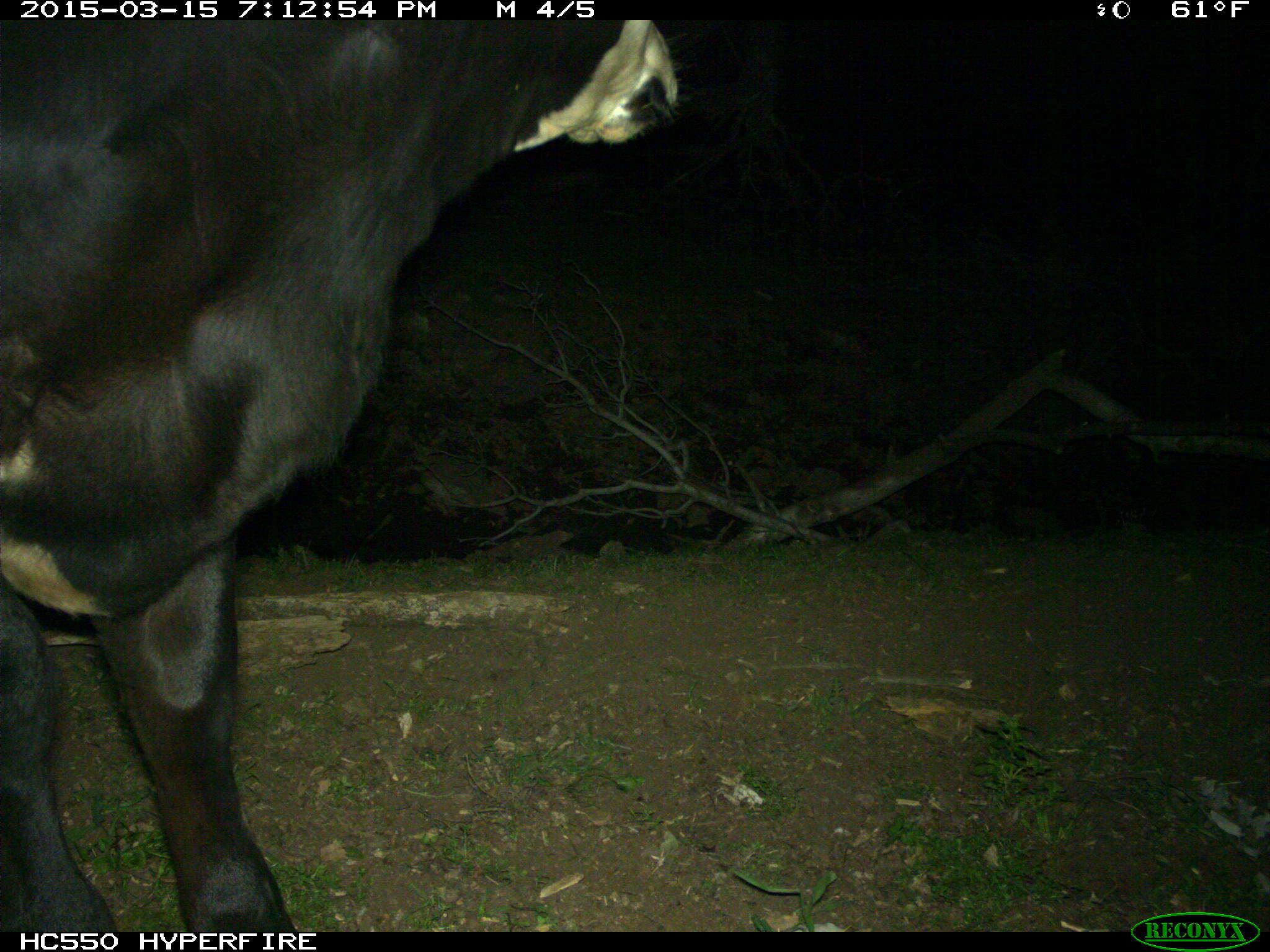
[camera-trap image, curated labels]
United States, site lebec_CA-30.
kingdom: Animalia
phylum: Chordata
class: Mammalia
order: Artiodactyla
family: Bovidae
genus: Bos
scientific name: Bos taurus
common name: domestic cow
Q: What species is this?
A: Bos taurus (domestic cow).